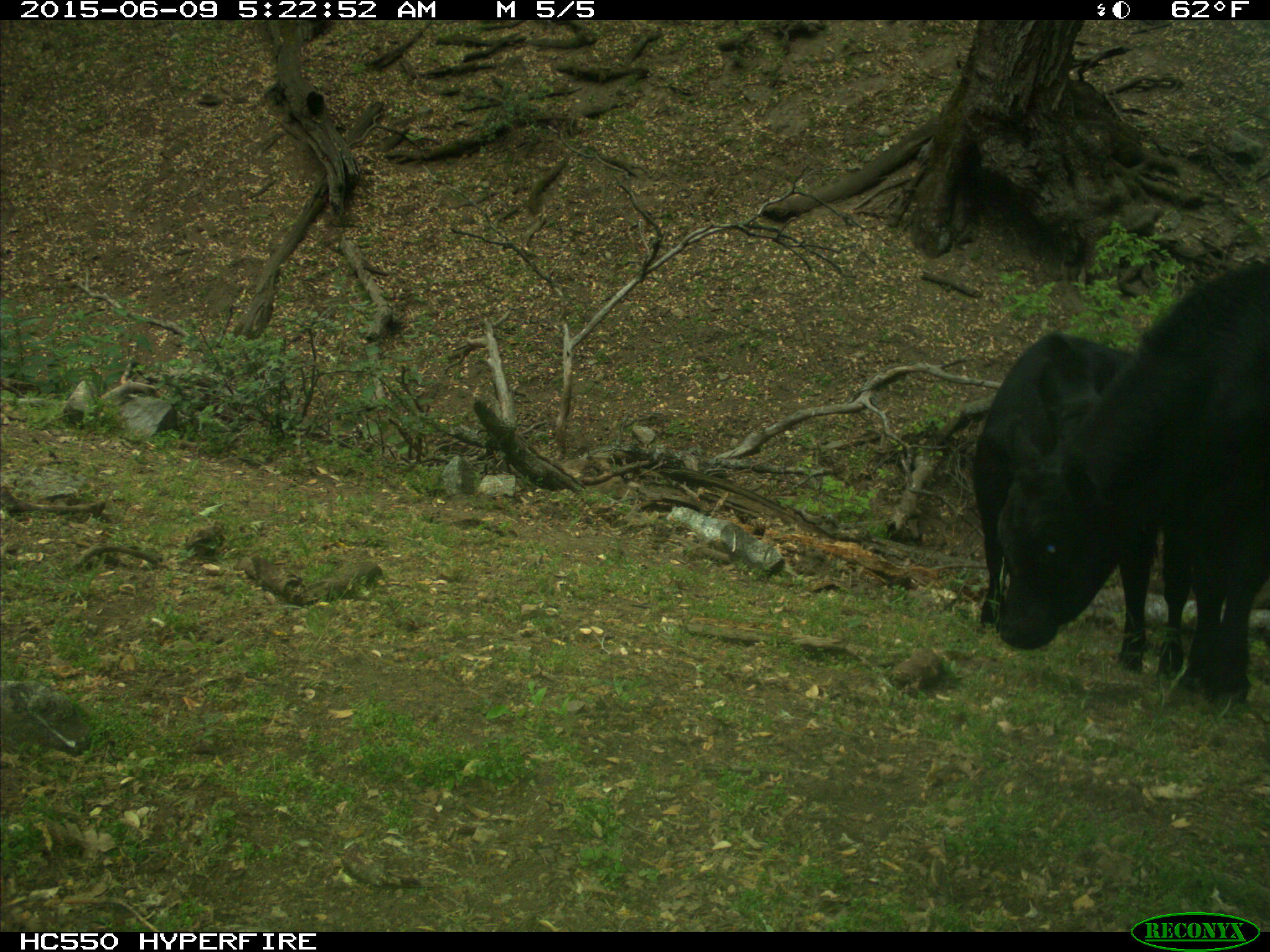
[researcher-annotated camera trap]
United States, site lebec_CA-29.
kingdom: Animalia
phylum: Chordata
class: Mammalia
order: Artiodactyla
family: Bovidae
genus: Bos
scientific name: Bos taurus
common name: domestic cow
Bos taurus (domestic cow).